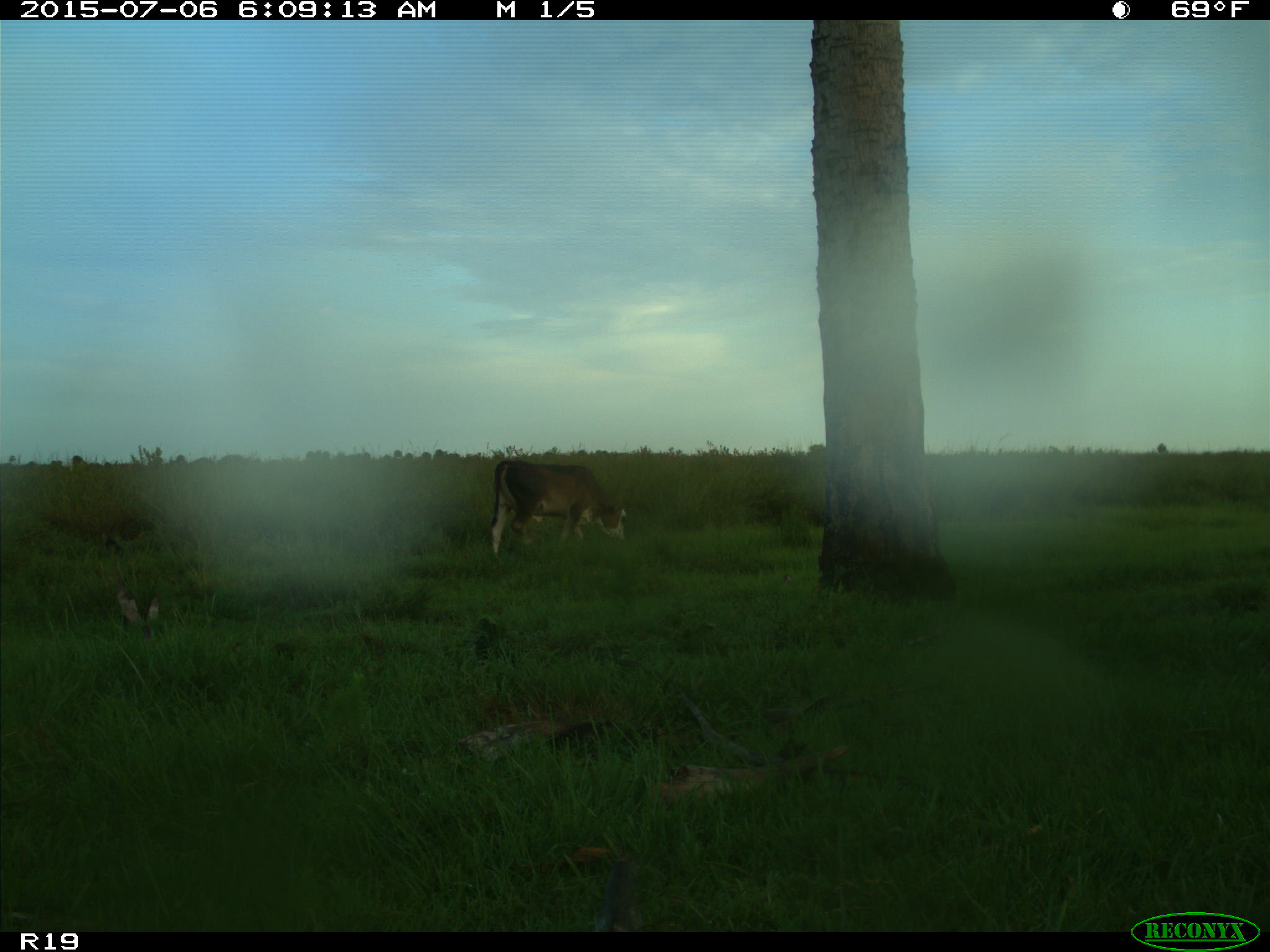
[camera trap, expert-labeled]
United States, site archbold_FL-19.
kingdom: Animalia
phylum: Chordata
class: Mammalia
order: Artiodactyla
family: Bovidae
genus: Bos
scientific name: Bos taurus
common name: domestic cow